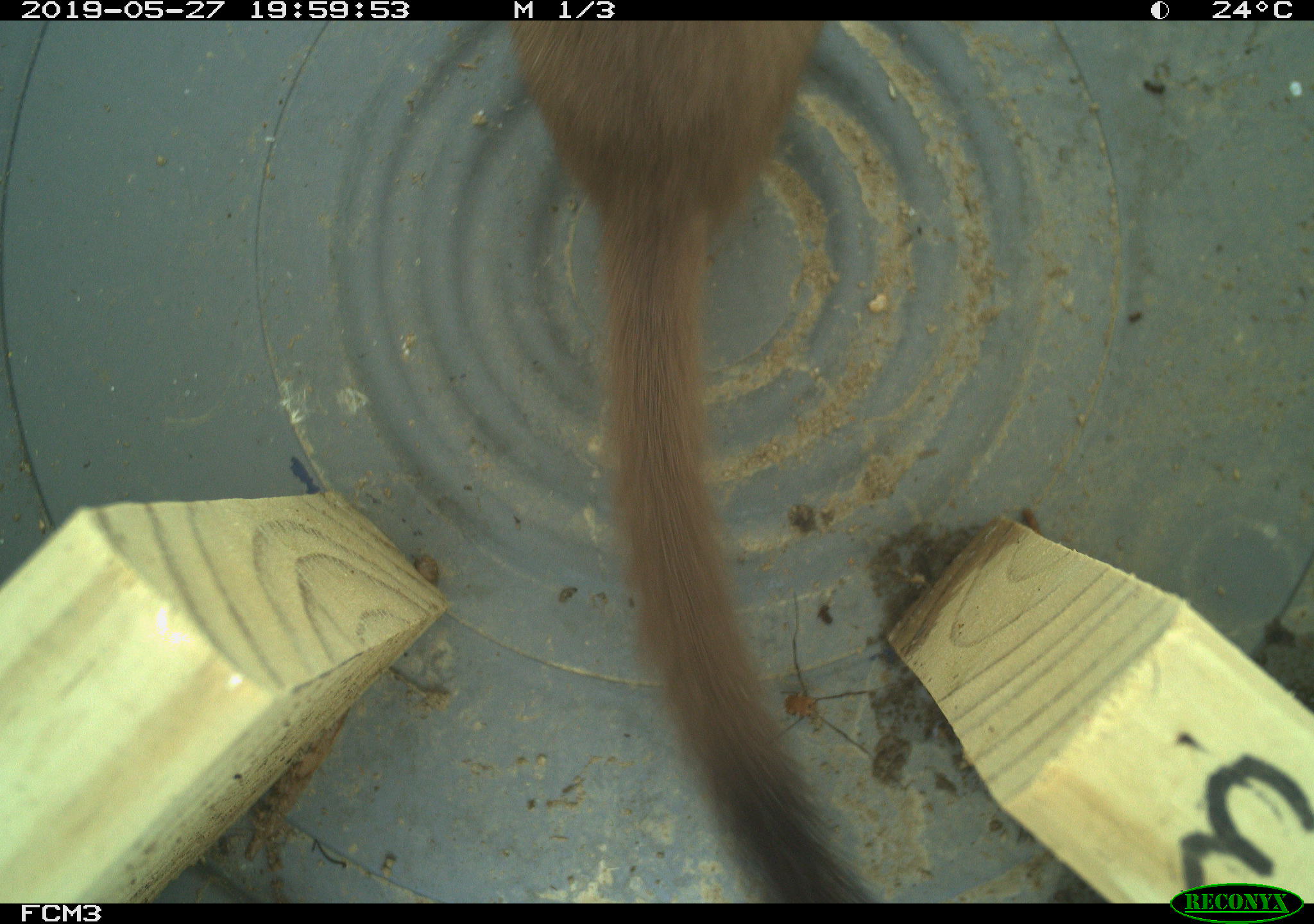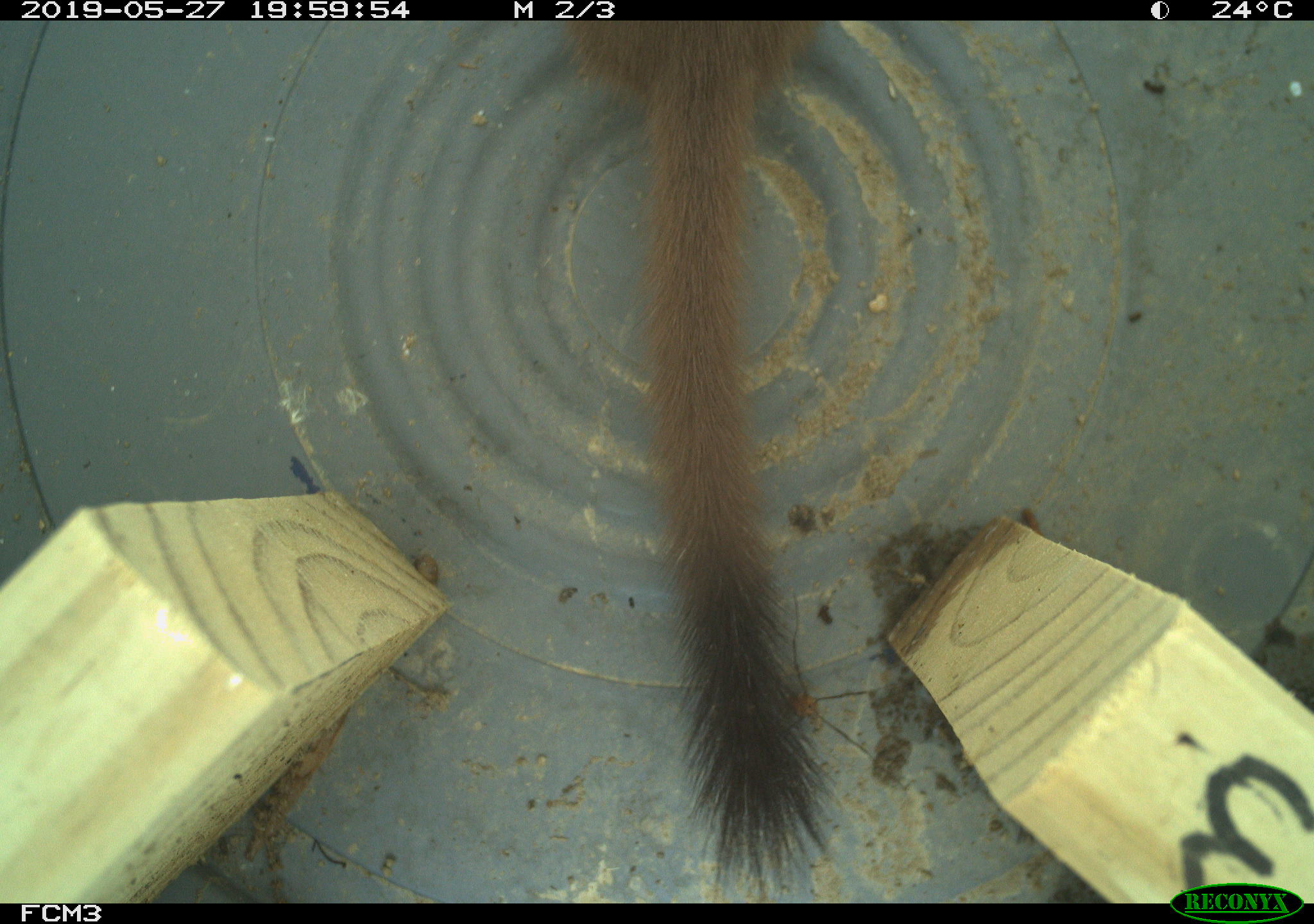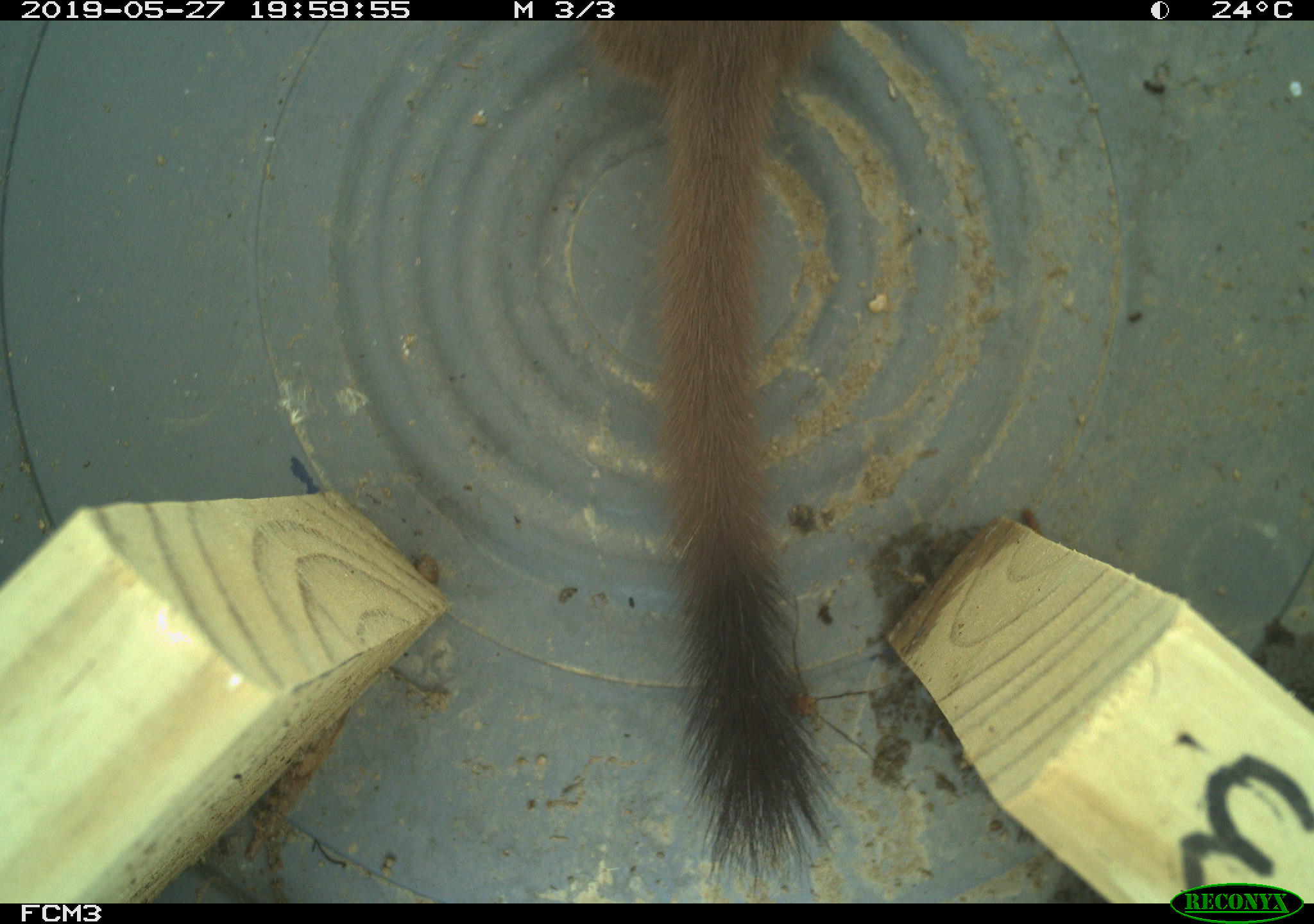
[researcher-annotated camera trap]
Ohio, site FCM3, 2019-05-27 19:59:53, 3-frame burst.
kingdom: Animalia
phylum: Chordata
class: Mammalia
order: Carnivora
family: Mustelidae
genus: Neogale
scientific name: Neogale frenata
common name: long-tailed weasel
Long-tailed weasel (Neogale frenata).